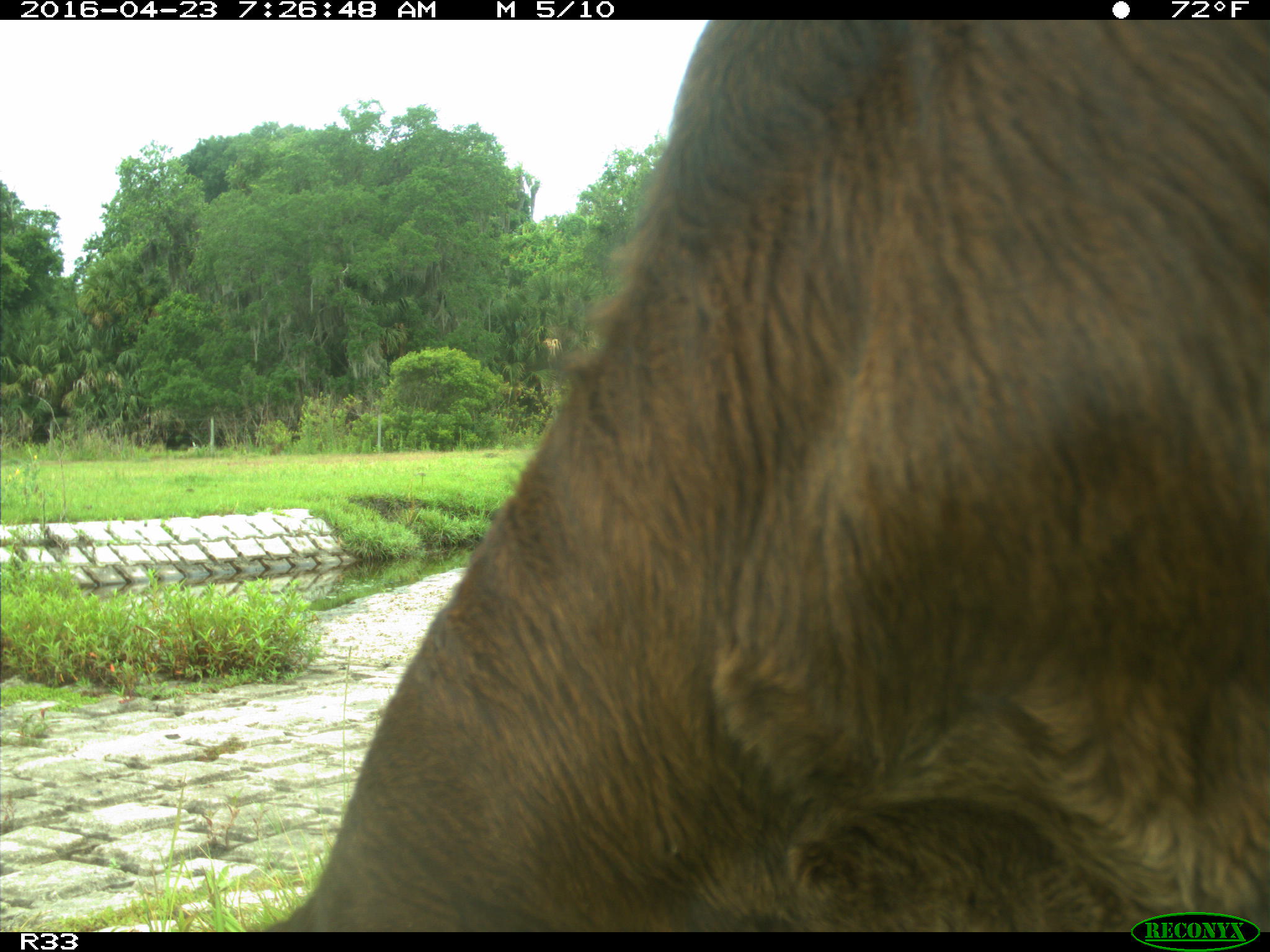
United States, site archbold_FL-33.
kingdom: Animalia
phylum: Chordata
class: Mammalia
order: Artiodactyla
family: Bovidae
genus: Bos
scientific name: Bos taurus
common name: domestic cow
Bos taurus (domestic cow).